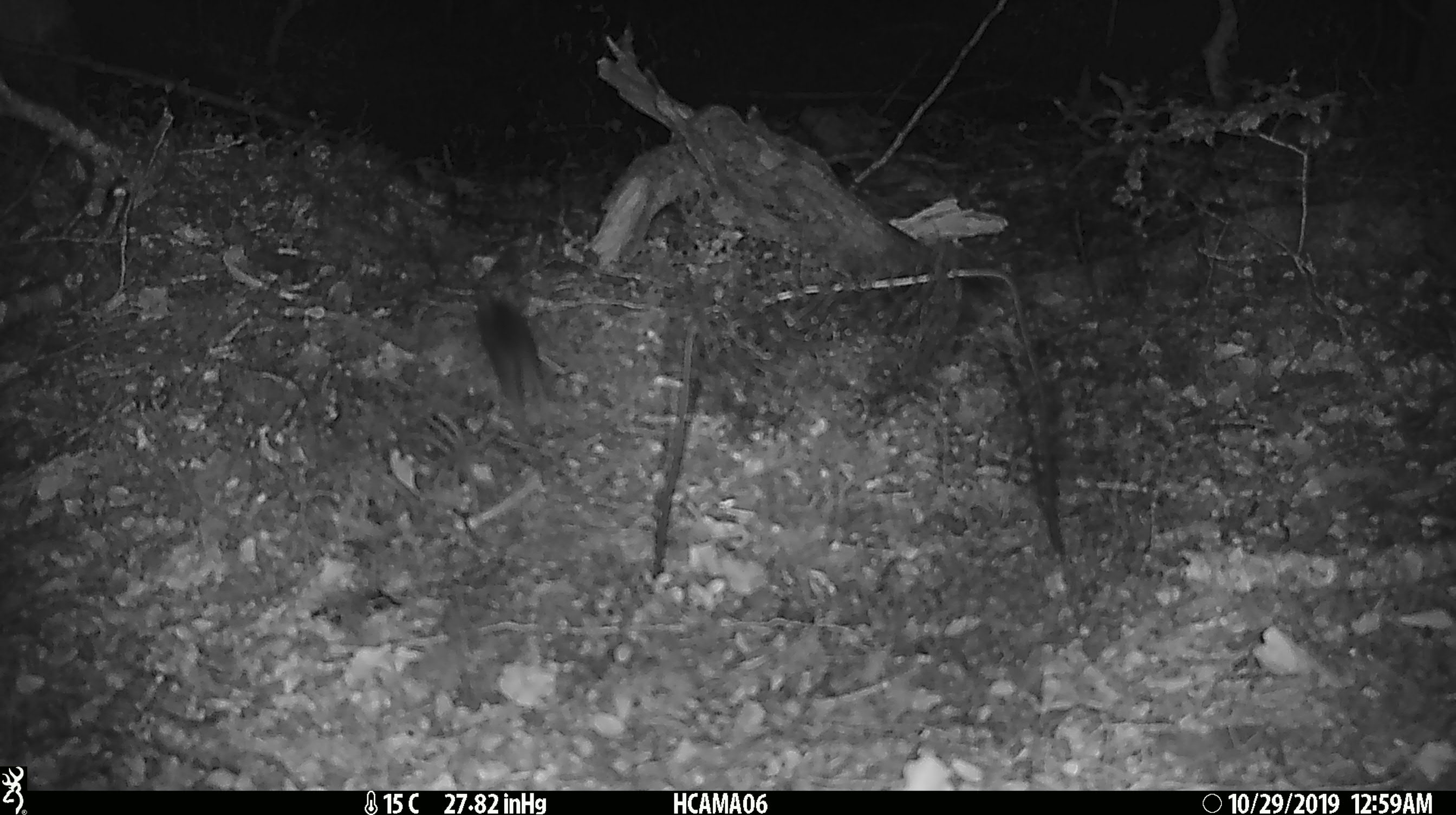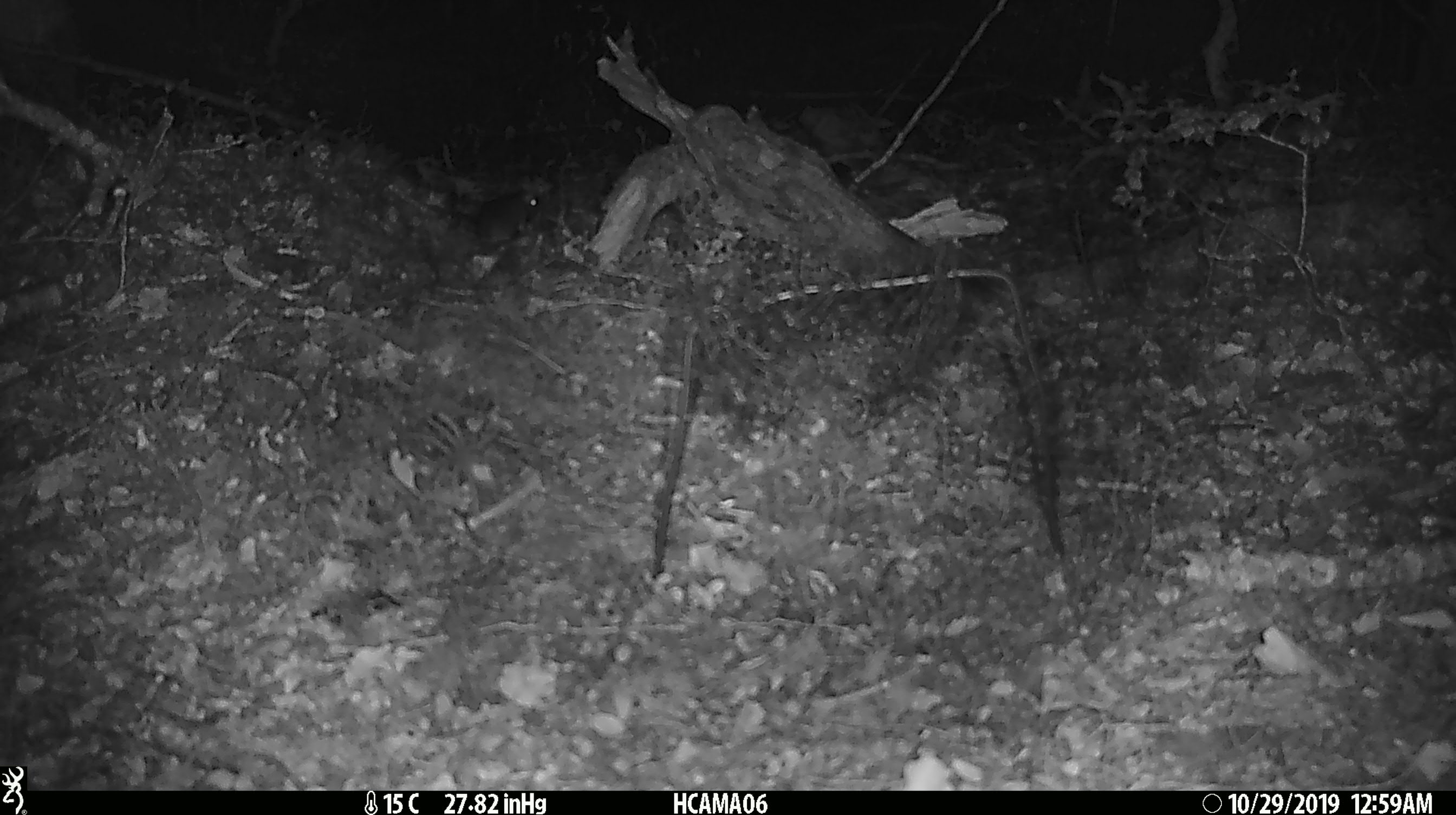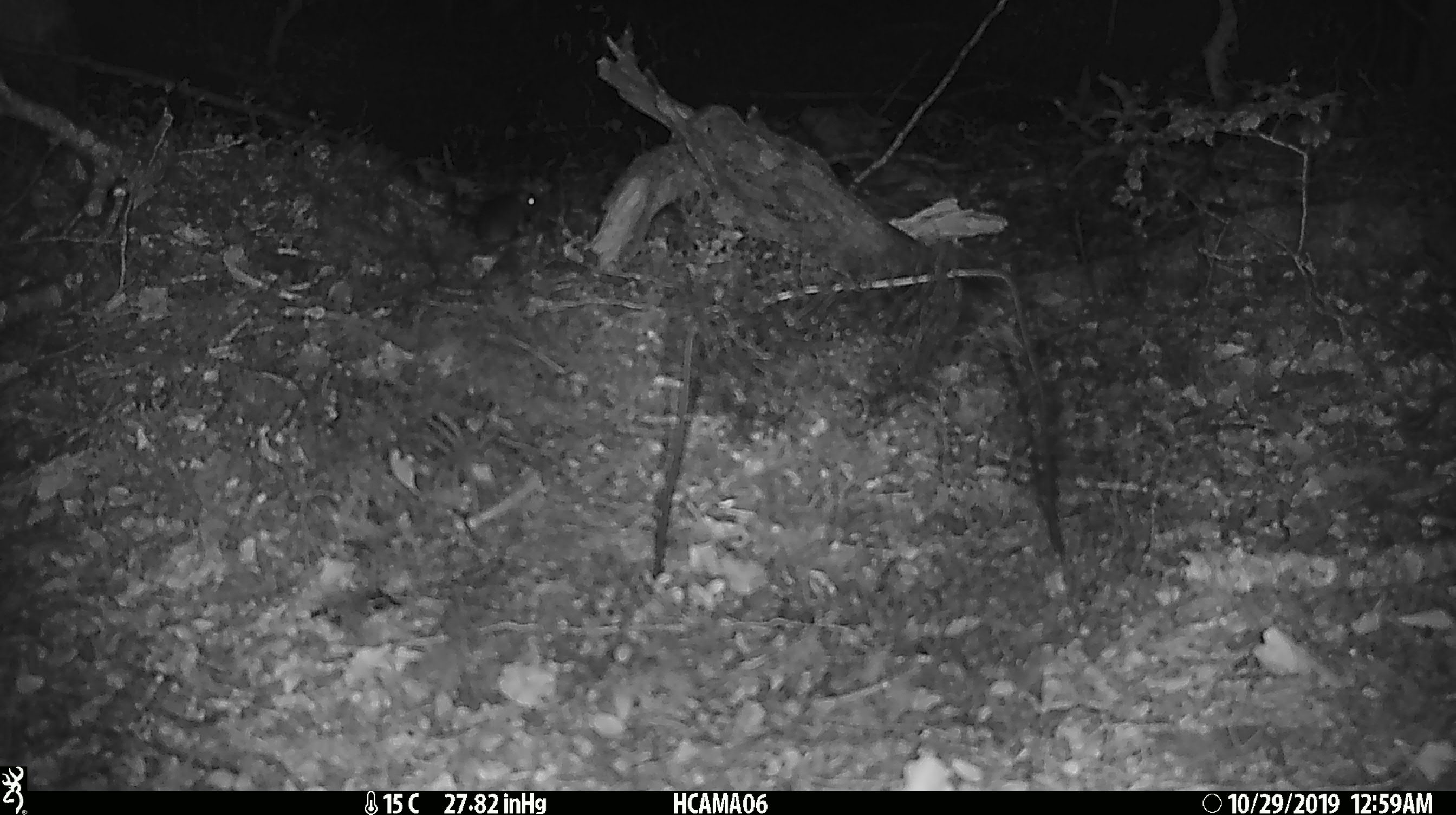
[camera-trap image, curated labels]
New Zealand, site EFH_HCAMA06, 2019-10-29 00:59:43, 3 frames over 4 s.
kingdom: Animalia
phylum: Chordata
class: Mammalia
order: Rodentia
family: Muridae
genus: Mus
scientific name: Mus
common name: mouse